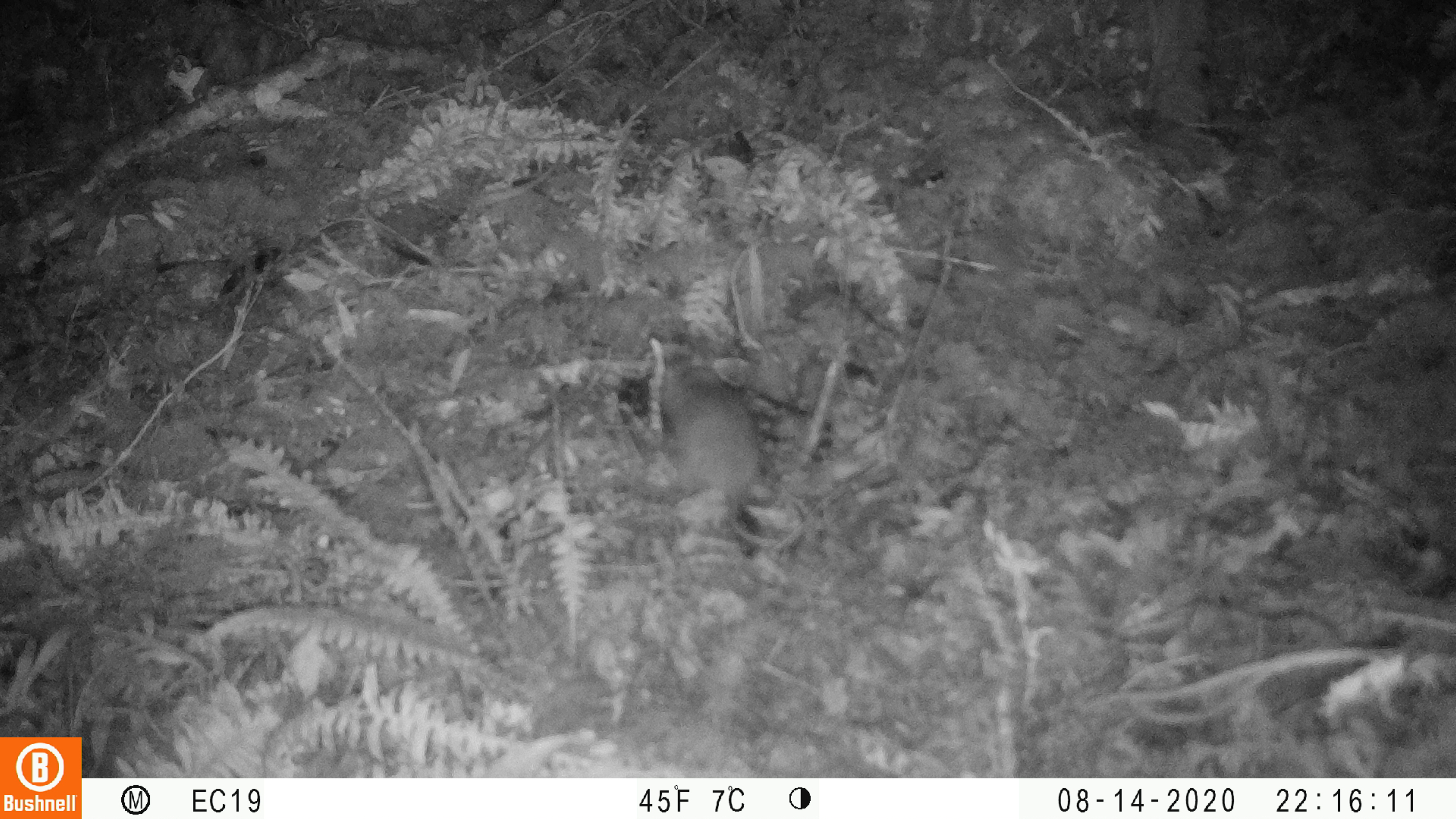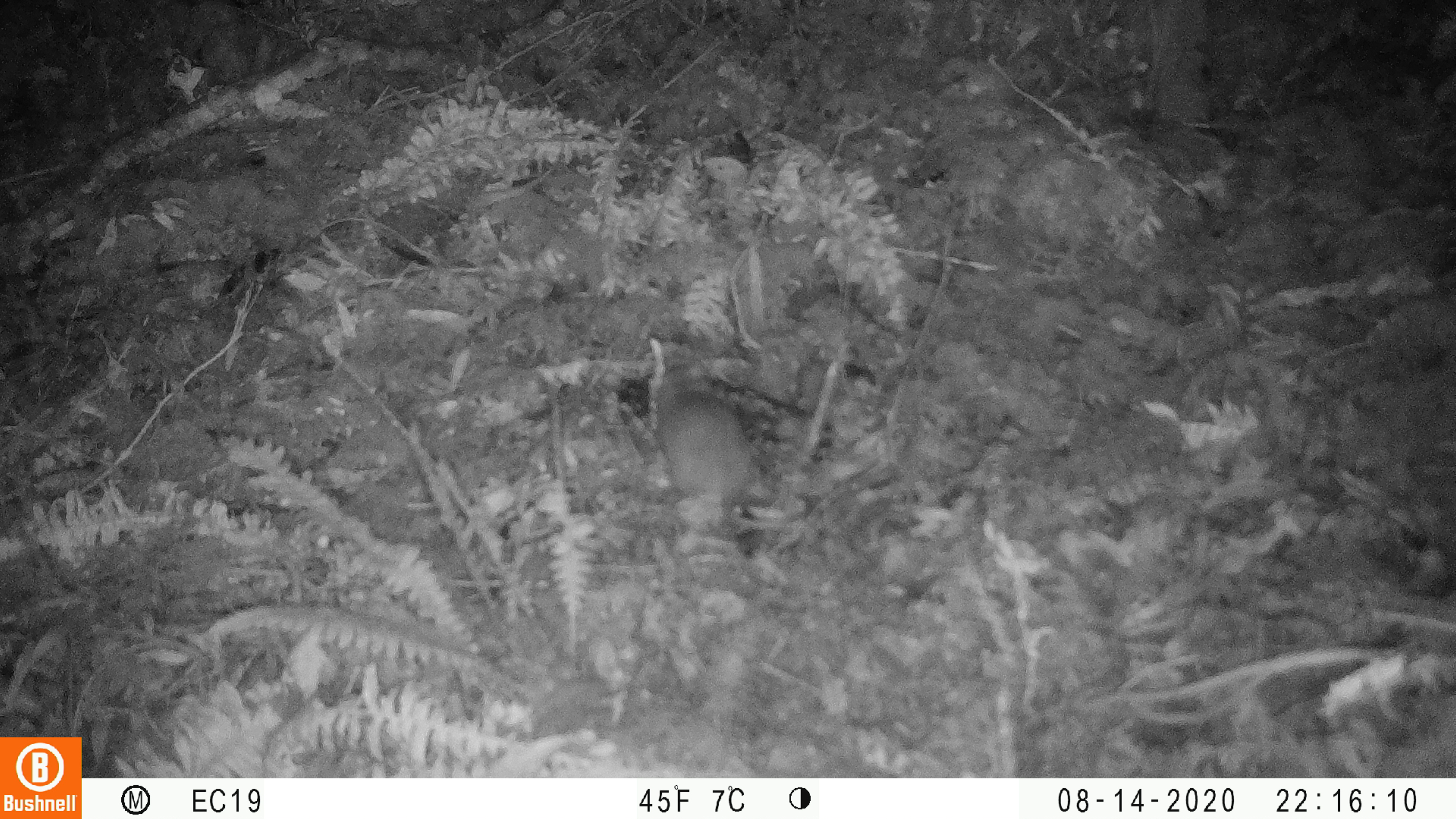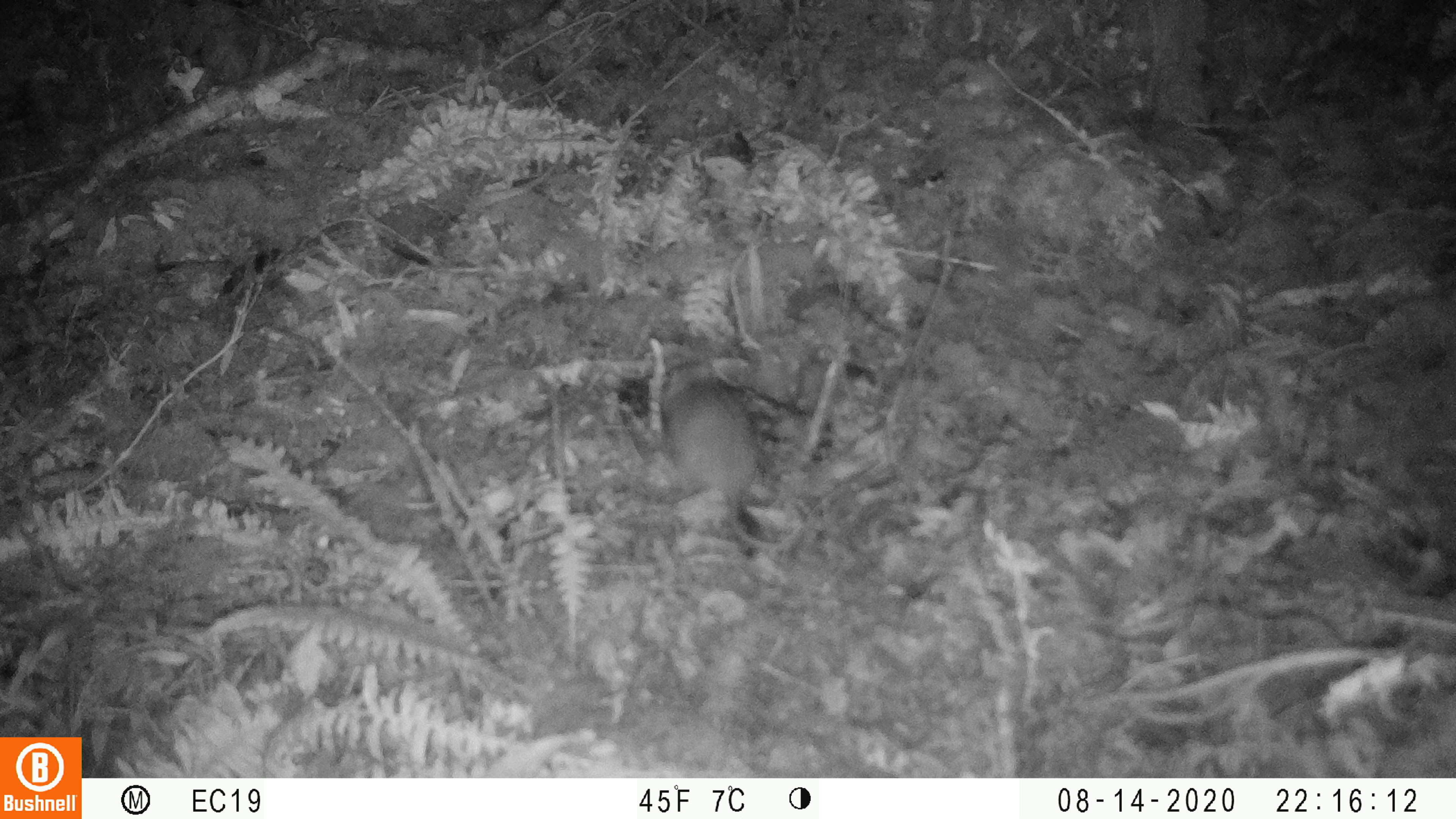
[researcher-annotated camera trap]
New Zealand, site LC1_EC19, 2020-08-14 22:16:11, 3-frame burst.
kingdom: Animalia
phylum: Chordata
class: Mammalia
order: Rodentia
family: Muridae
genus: Rattus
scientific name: Rattus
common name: rat